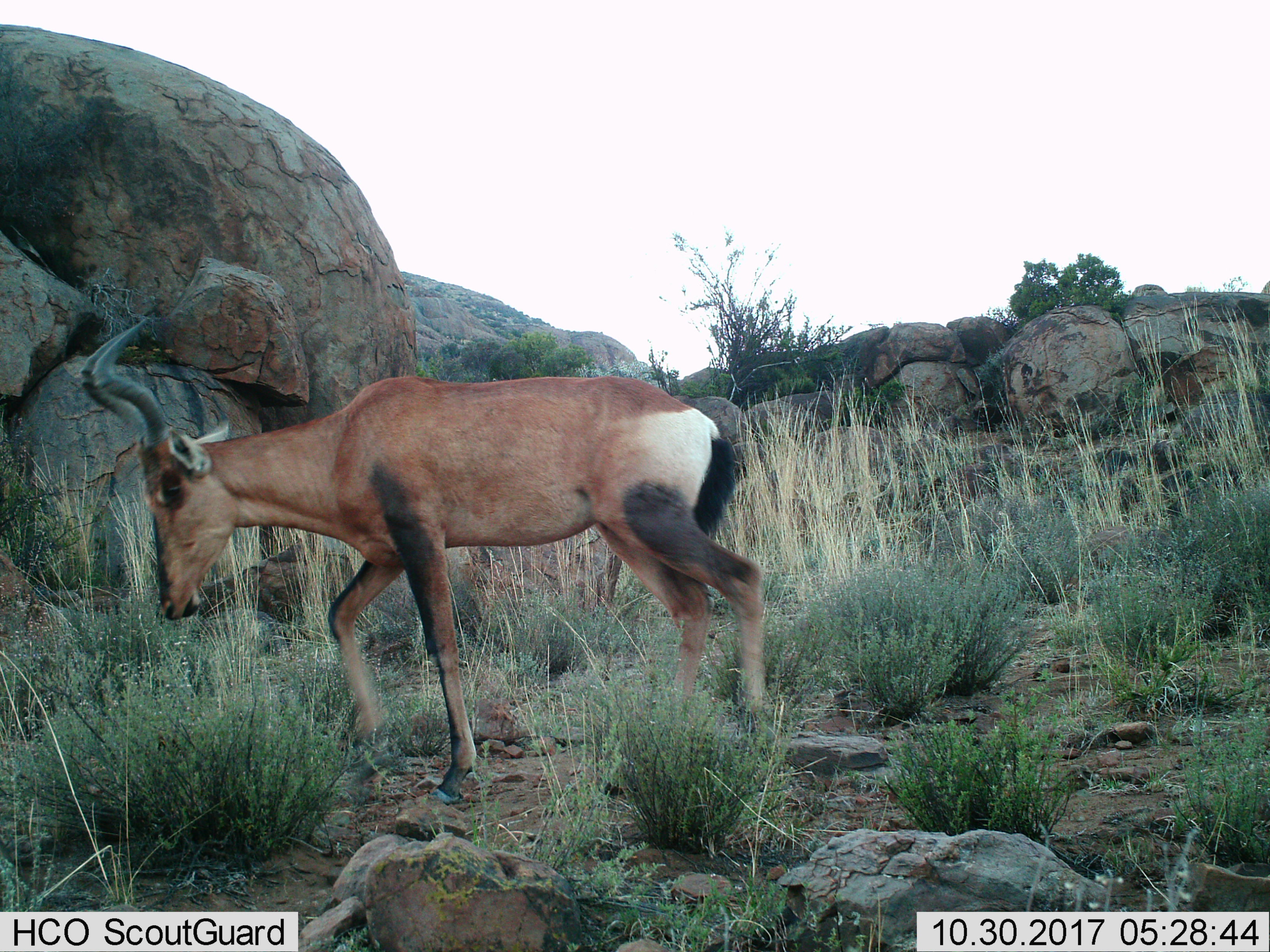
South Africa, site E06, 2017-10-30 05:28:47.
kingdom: Animalia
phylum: Chordata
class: Mammalia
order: Artiodactyla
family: Bovidae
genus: Alcelaphus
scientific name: Alcelaphus buselaphus caama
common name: red hartebeest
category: hartebeestred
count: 1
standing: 0%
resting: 0%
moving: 100%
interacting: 0%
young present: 0%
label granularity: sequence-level